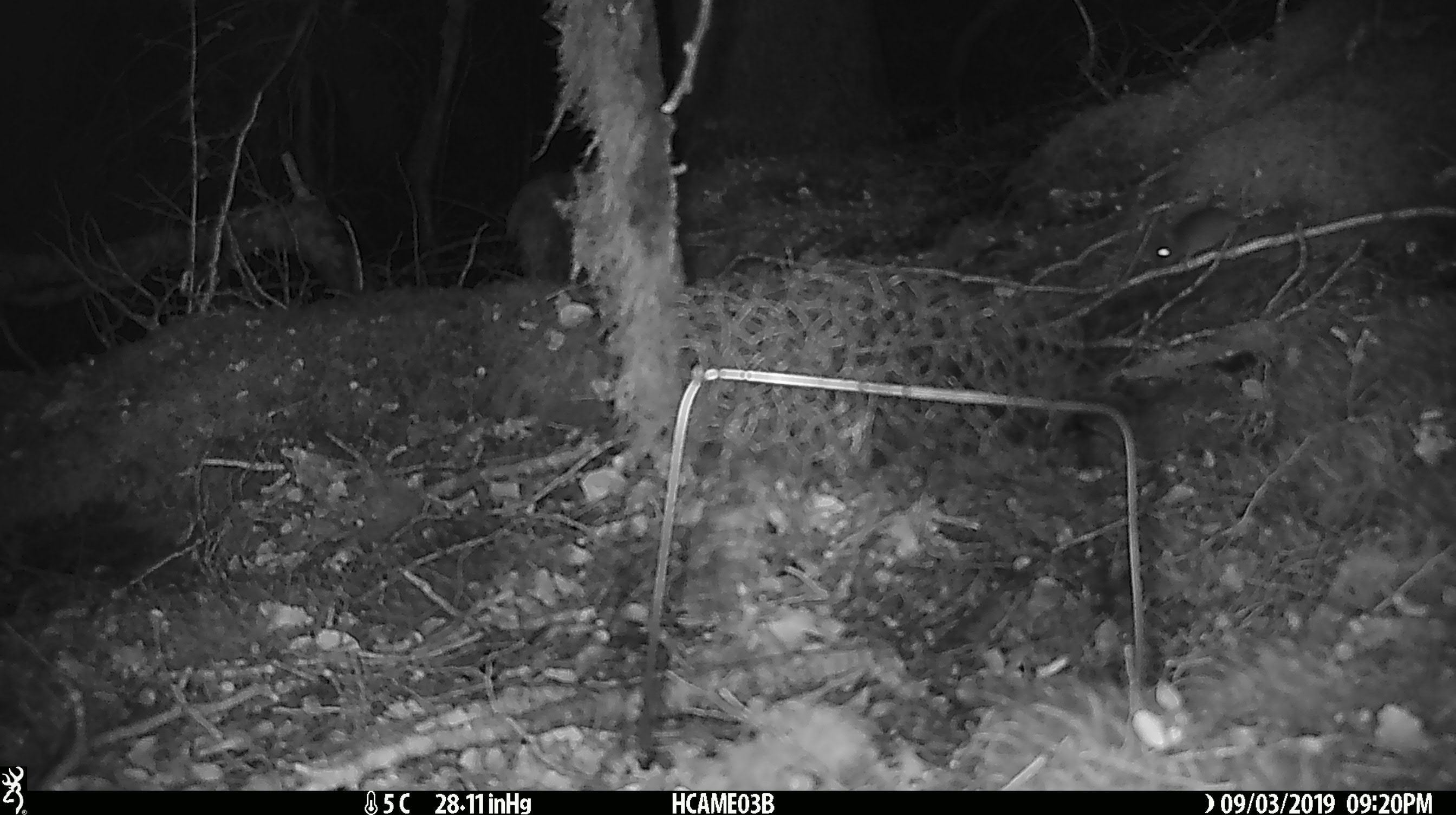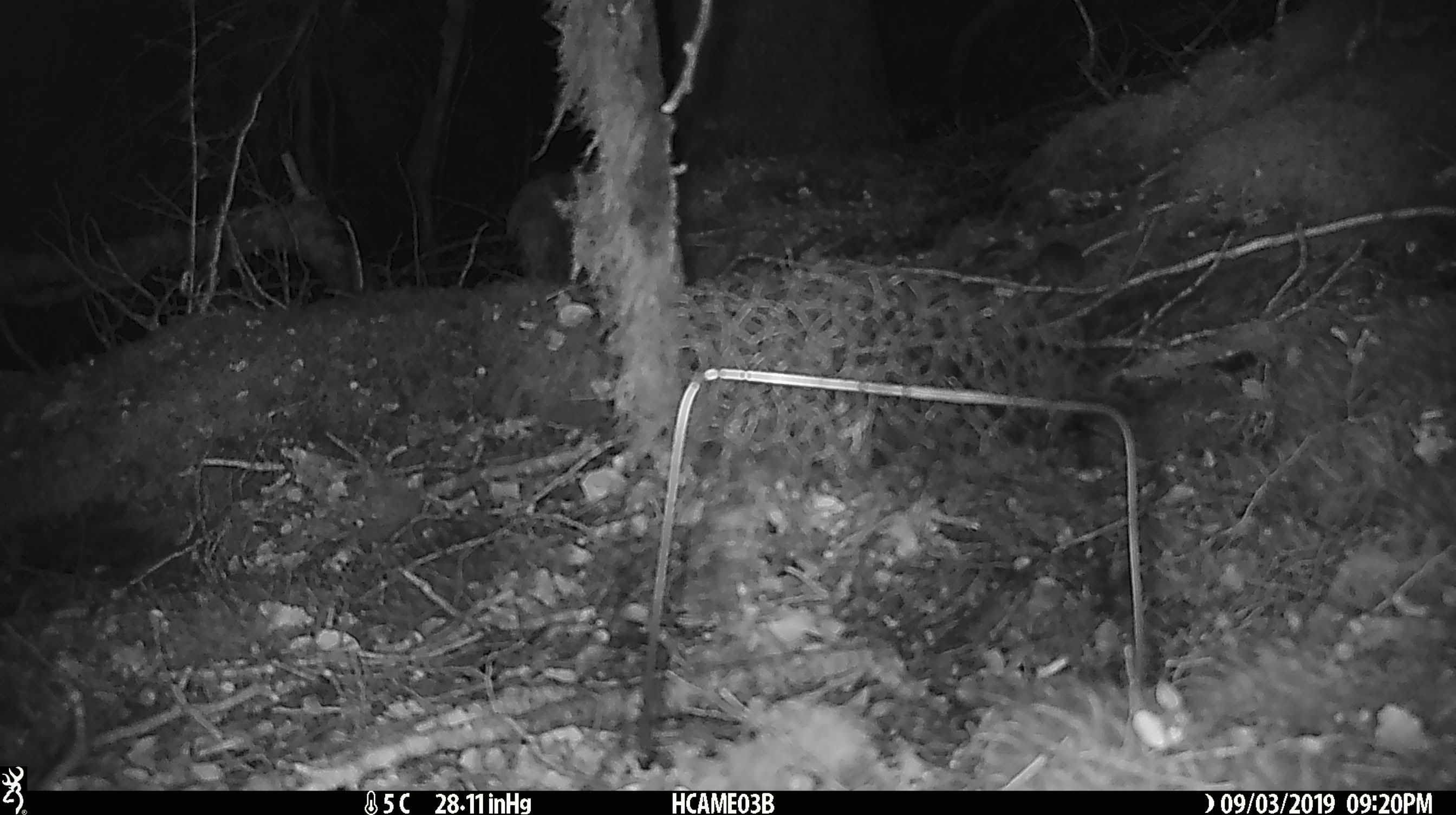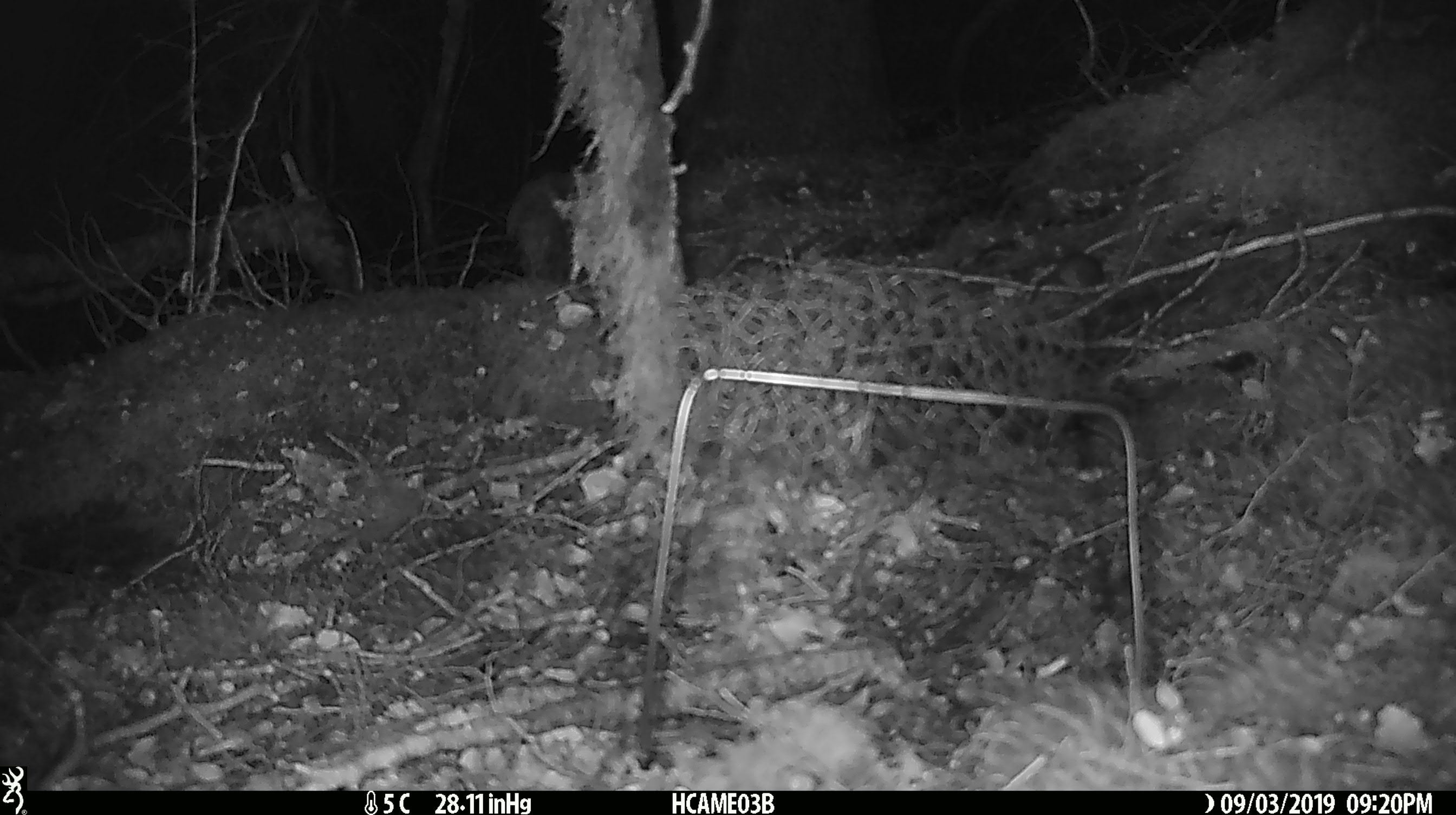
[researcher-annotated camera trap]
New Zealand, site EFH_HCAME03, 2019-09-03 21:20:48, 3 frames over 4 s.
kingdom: Animalia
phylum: Chordata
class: Mammalia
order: Rodentia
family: Muridae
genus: Mus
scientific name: Mus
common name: mouse